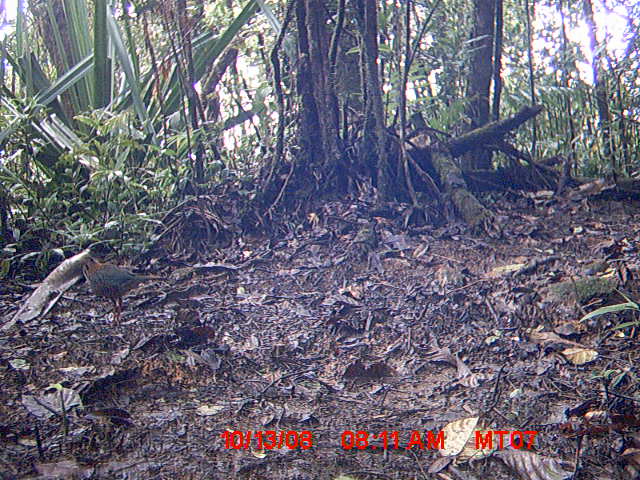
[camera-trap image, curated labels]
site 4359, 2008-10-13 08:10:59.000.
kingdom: Animalia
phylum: Chordata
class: Aves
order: Coraciiformes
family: Brachypteraciidae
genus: Brachypteracias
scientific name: Brachypteracias squamiger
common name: scaly ground-roller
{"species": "Brachypteracias squamiger (scaly ground-roller)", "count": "1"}